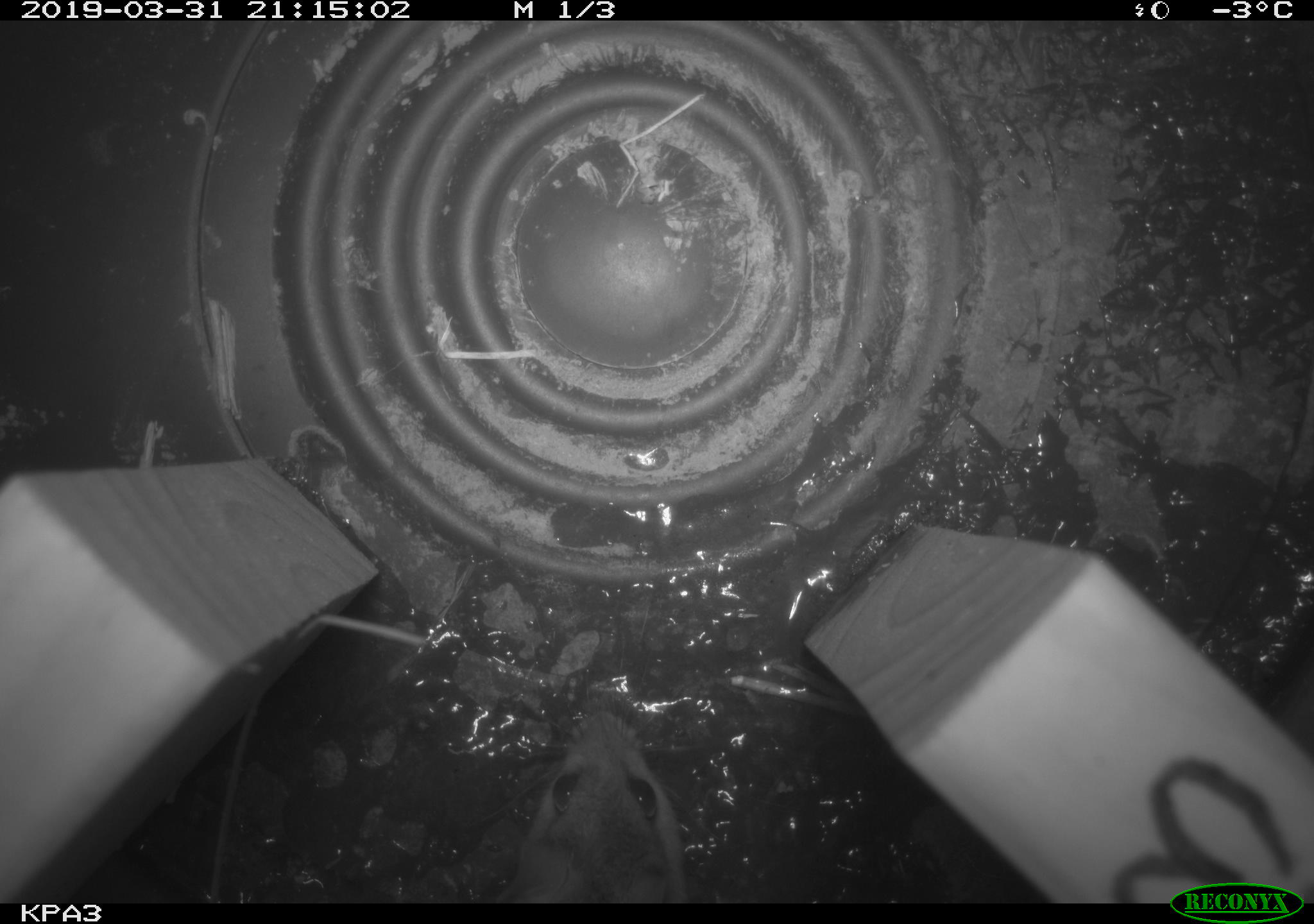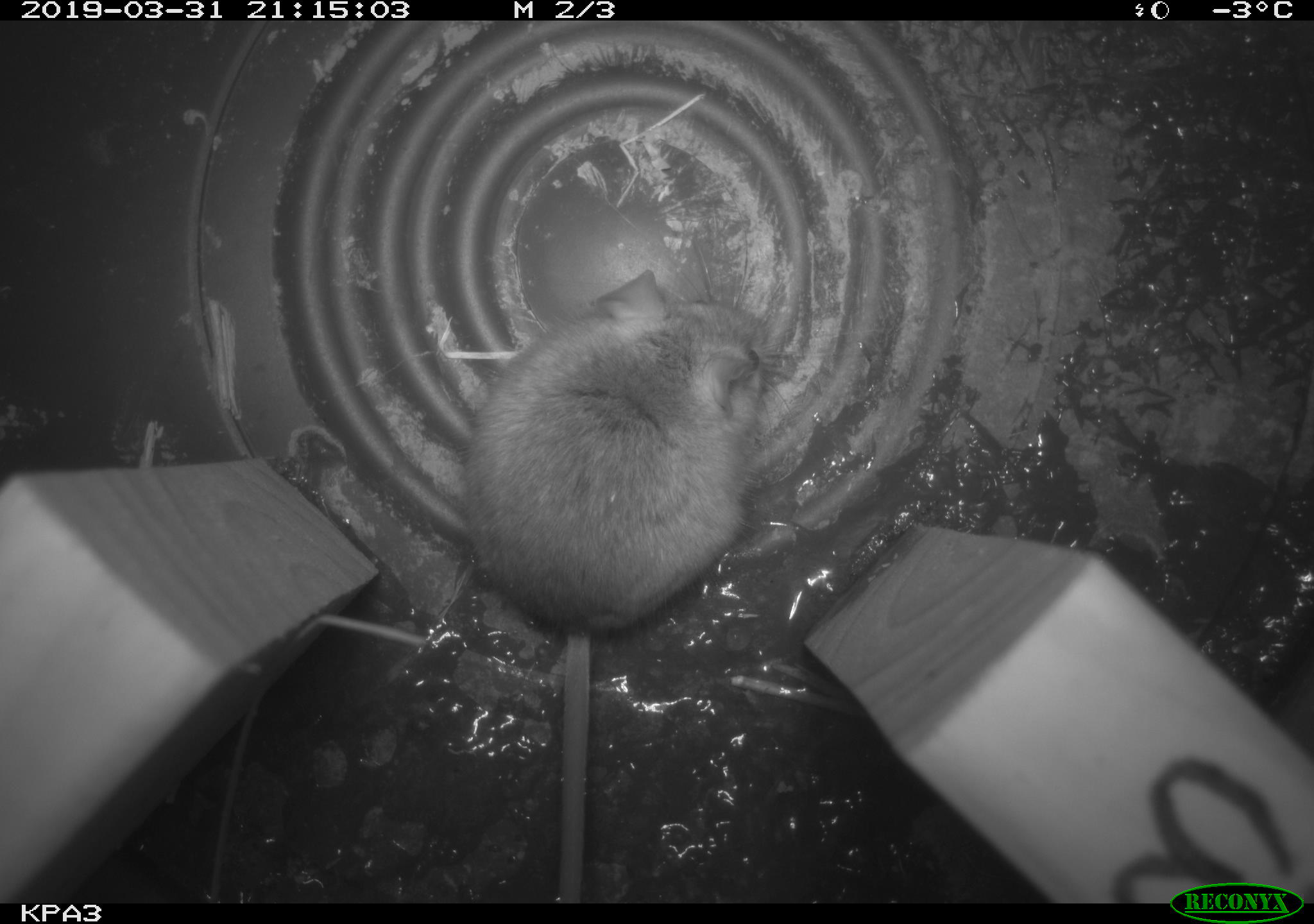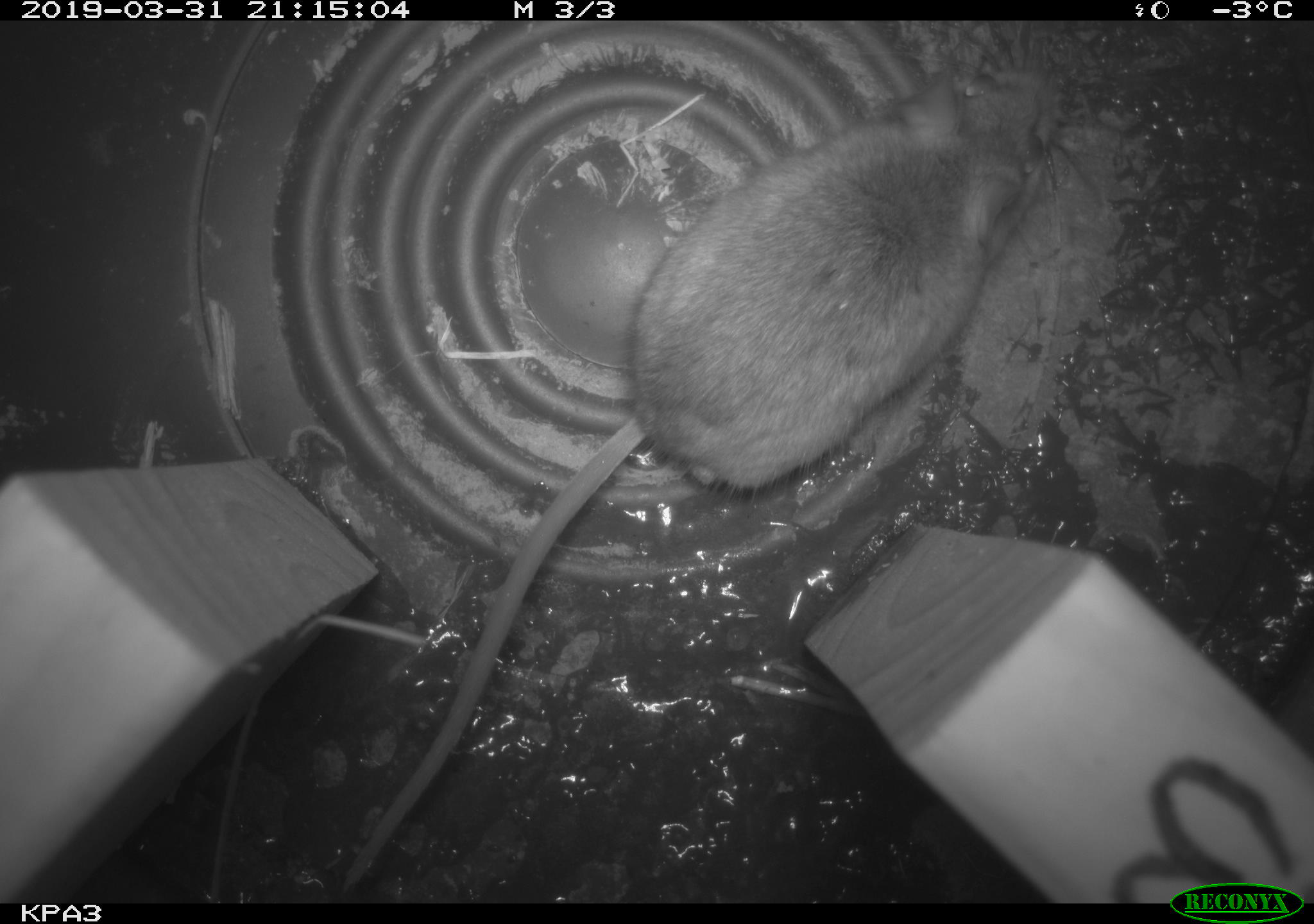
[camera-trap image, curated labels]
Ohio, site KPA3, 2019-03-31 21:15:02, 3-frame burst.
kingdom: Animalia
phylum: Chordata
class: Mammalia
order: Rodentia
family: Cricetidae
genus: Peromyscus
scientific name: Peromyscus leucopus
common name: white-footed mouse